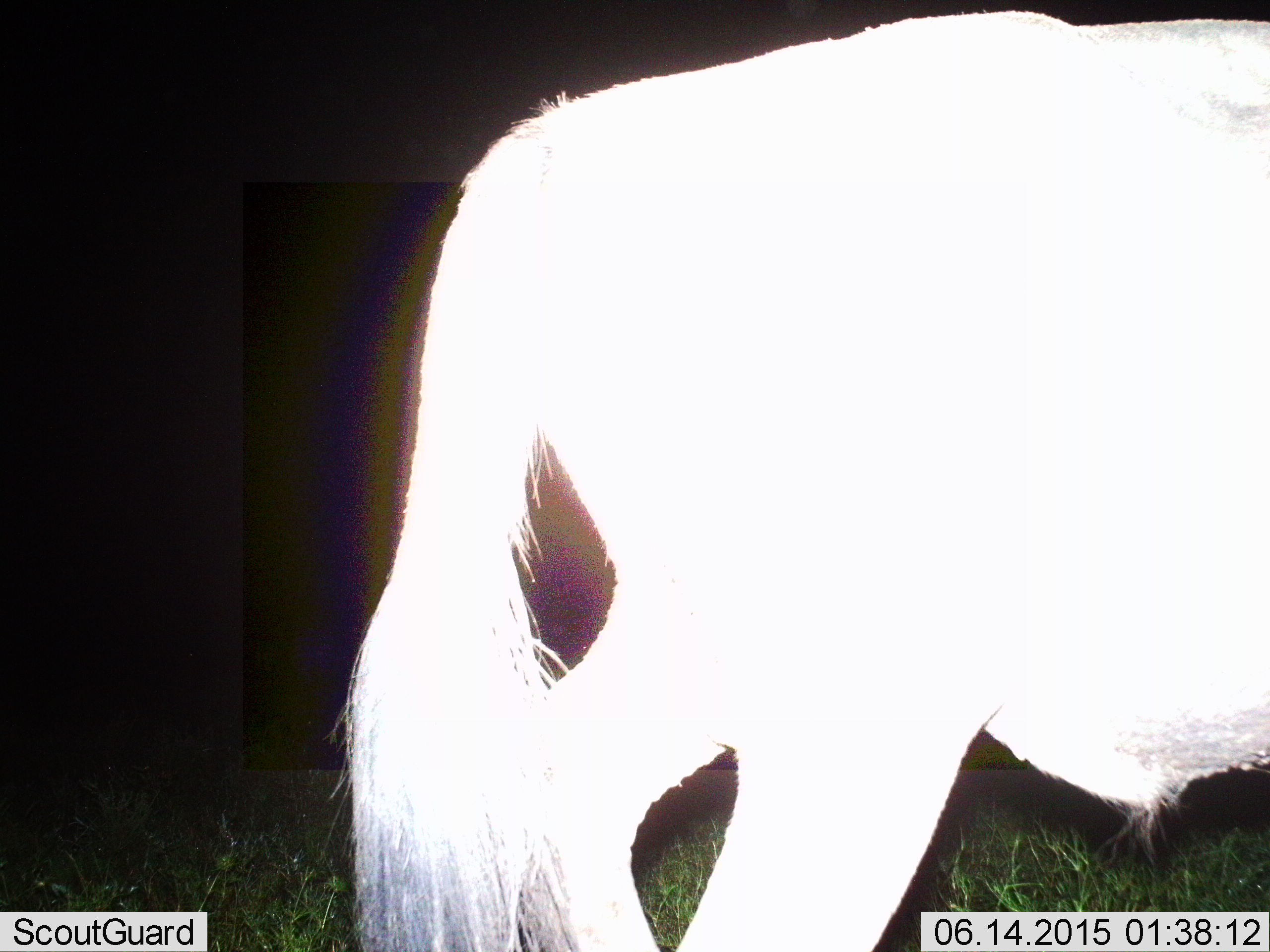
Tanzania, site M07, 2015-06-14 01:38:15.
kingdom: Animalia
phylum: Chordata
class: Mammalia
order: Artiodactyla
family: Bovidae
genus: Connochaetes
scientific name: Connochaetes taurinus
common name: blue wildebeest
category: wildebeest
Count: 1.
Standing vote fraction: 40%.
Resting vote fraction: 0%.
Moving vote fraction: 60%.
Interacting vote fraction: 0%.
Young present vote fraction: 0%.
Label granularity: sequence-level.